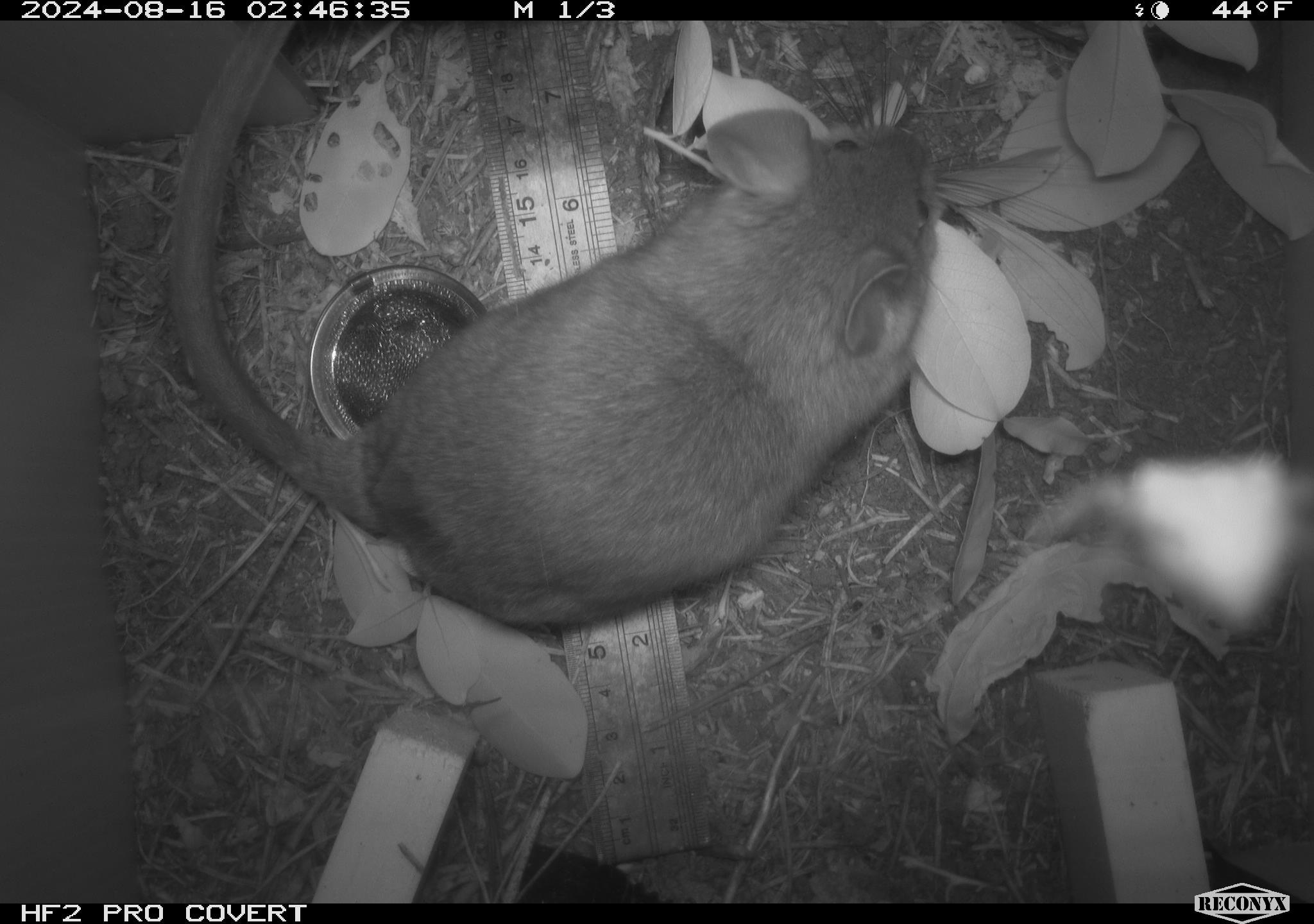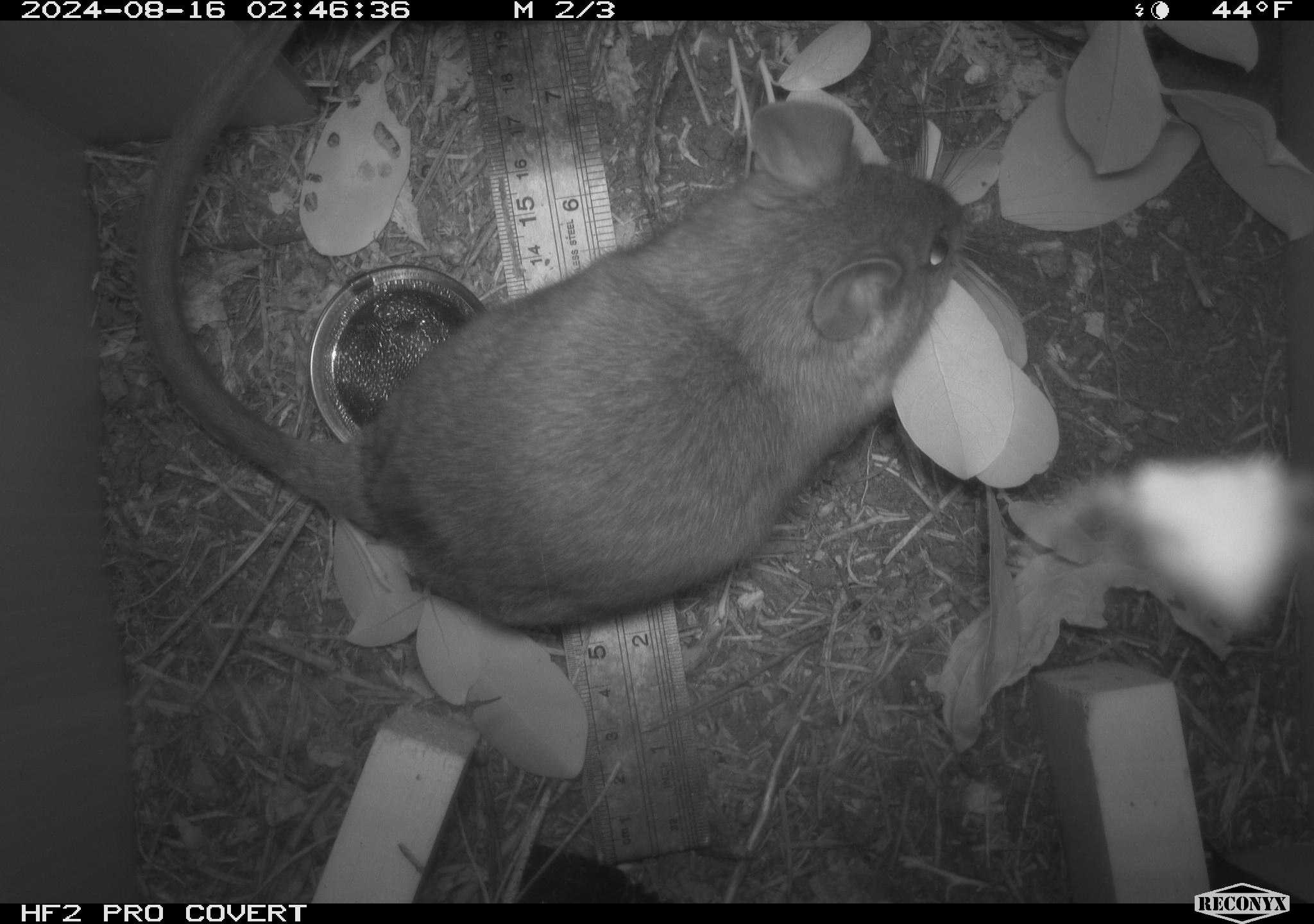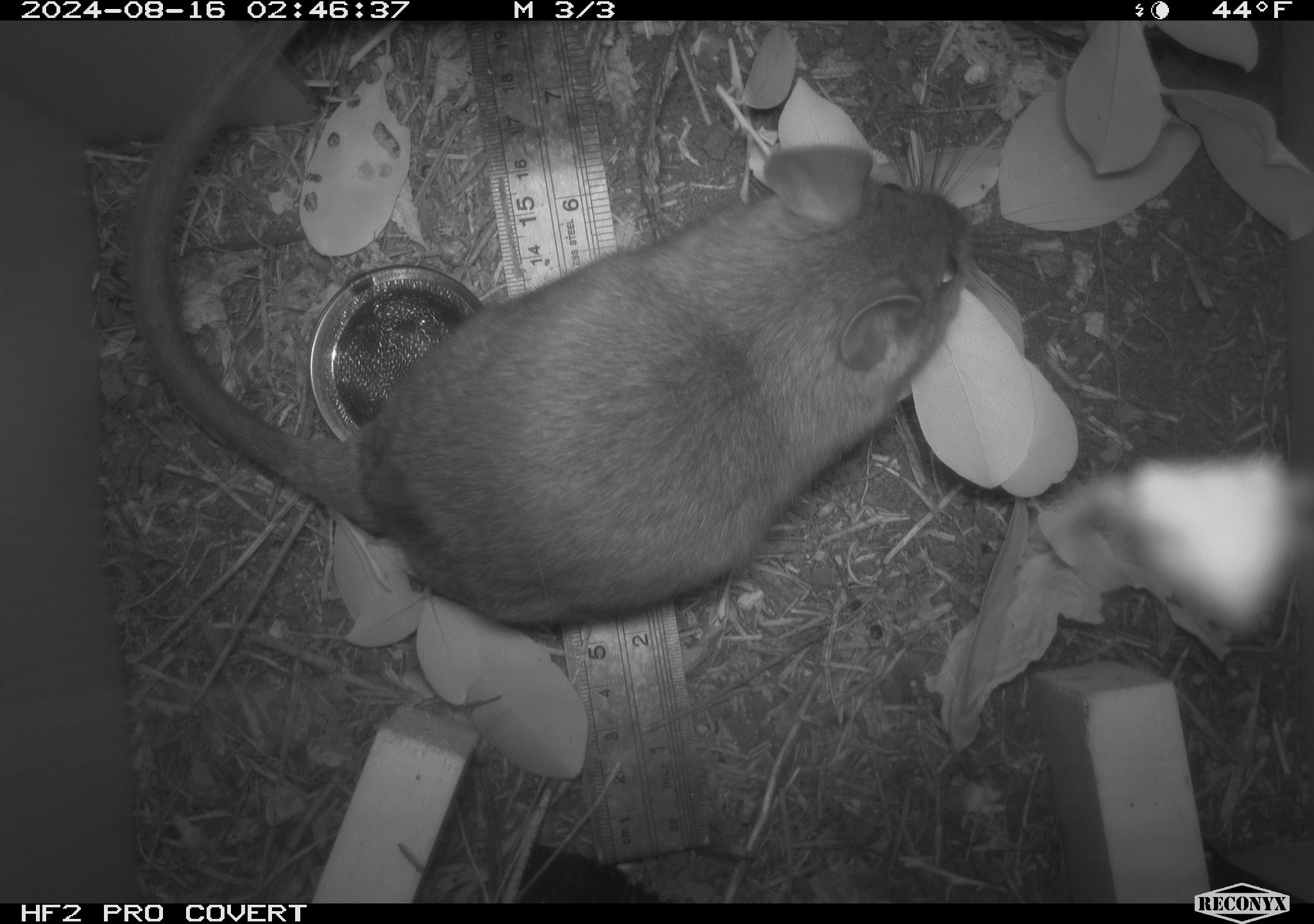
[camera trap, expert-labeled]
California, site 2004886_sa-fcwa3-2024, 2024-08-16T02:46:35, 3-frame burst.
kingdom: Animalia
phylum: Chordata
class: Mammalia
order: Rodentia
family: Cricetidae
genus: Neotoma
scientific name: Neotoma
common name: pack rat or woodrat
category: neotoma species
Neotoma species (pack rat or woodrat) (Neotoma).